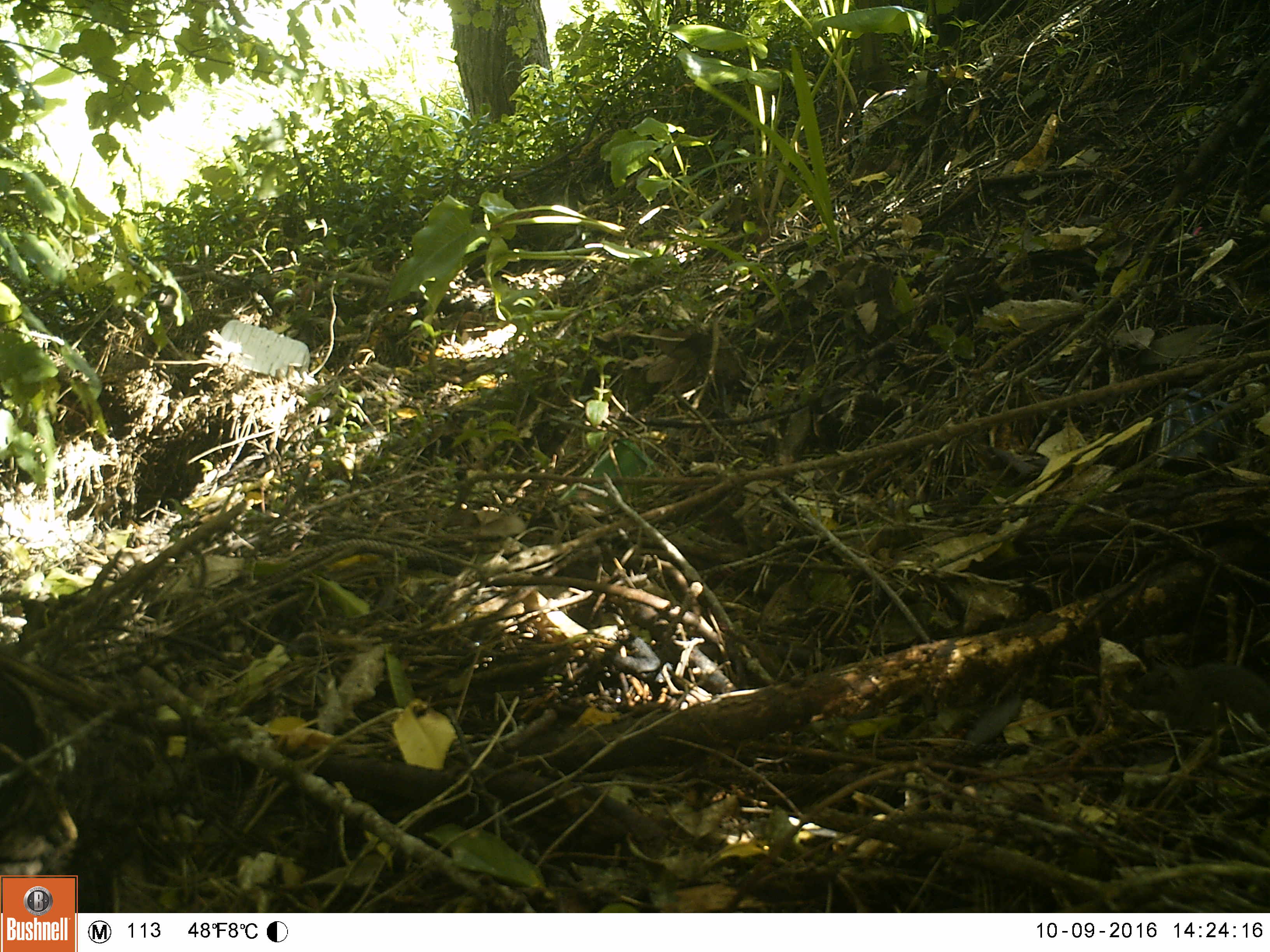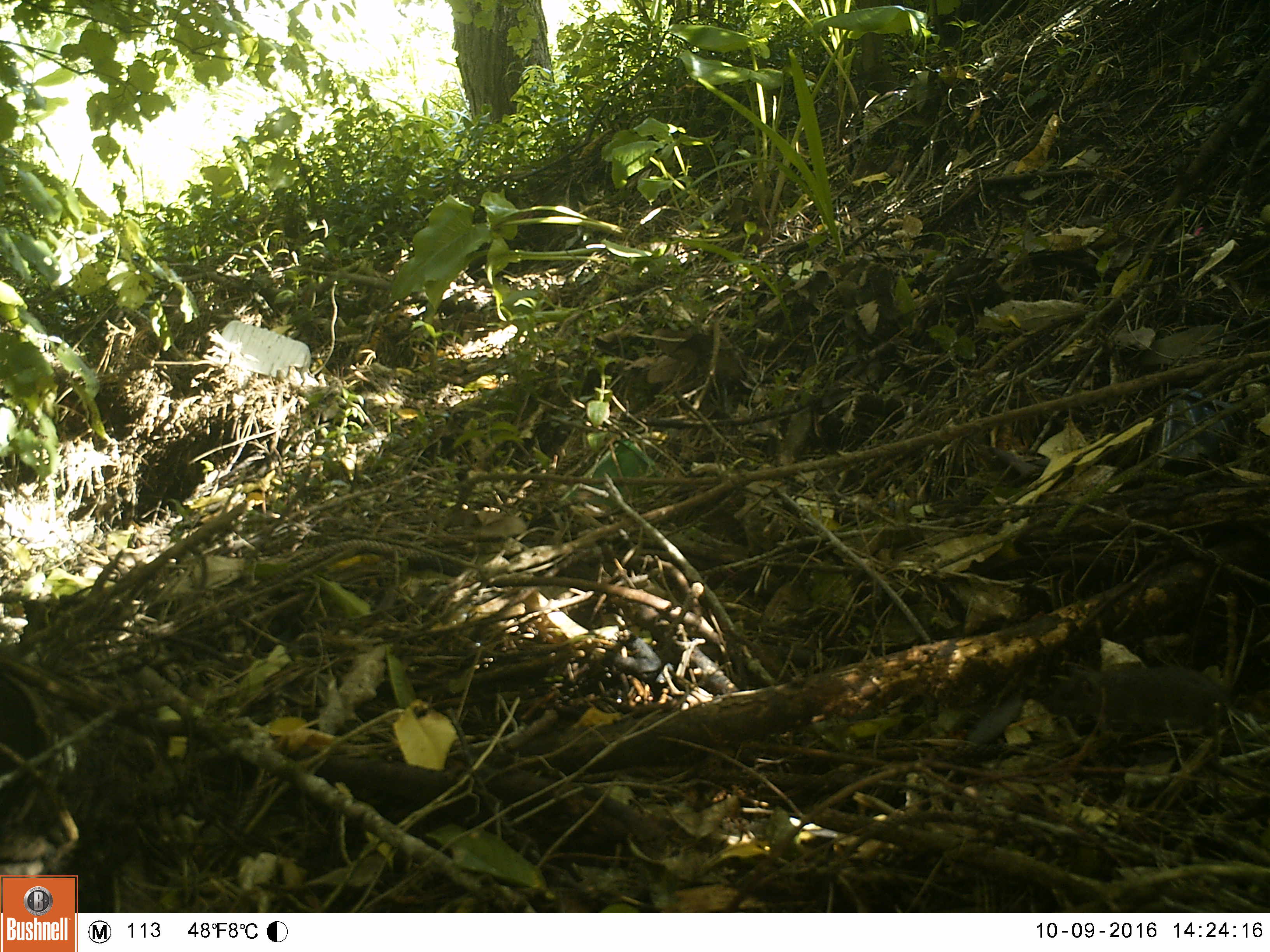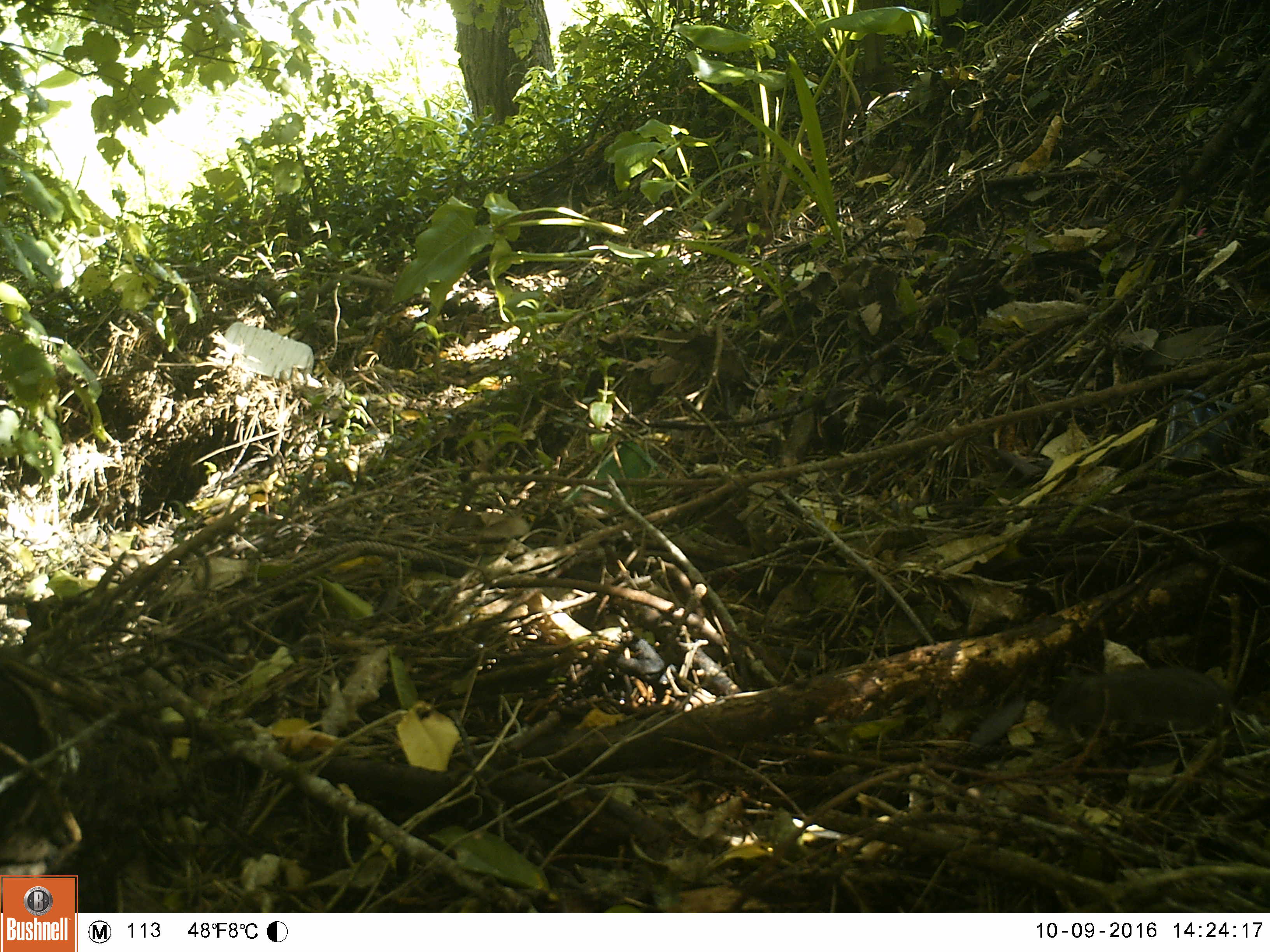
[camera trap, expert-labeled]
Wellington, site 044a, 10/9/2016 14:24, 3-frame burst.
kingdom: Animalia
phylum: Chordata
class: Mammalia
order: Rodentia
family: Muridae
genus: Rattus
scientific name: Rattus norvegicus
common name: norway rat